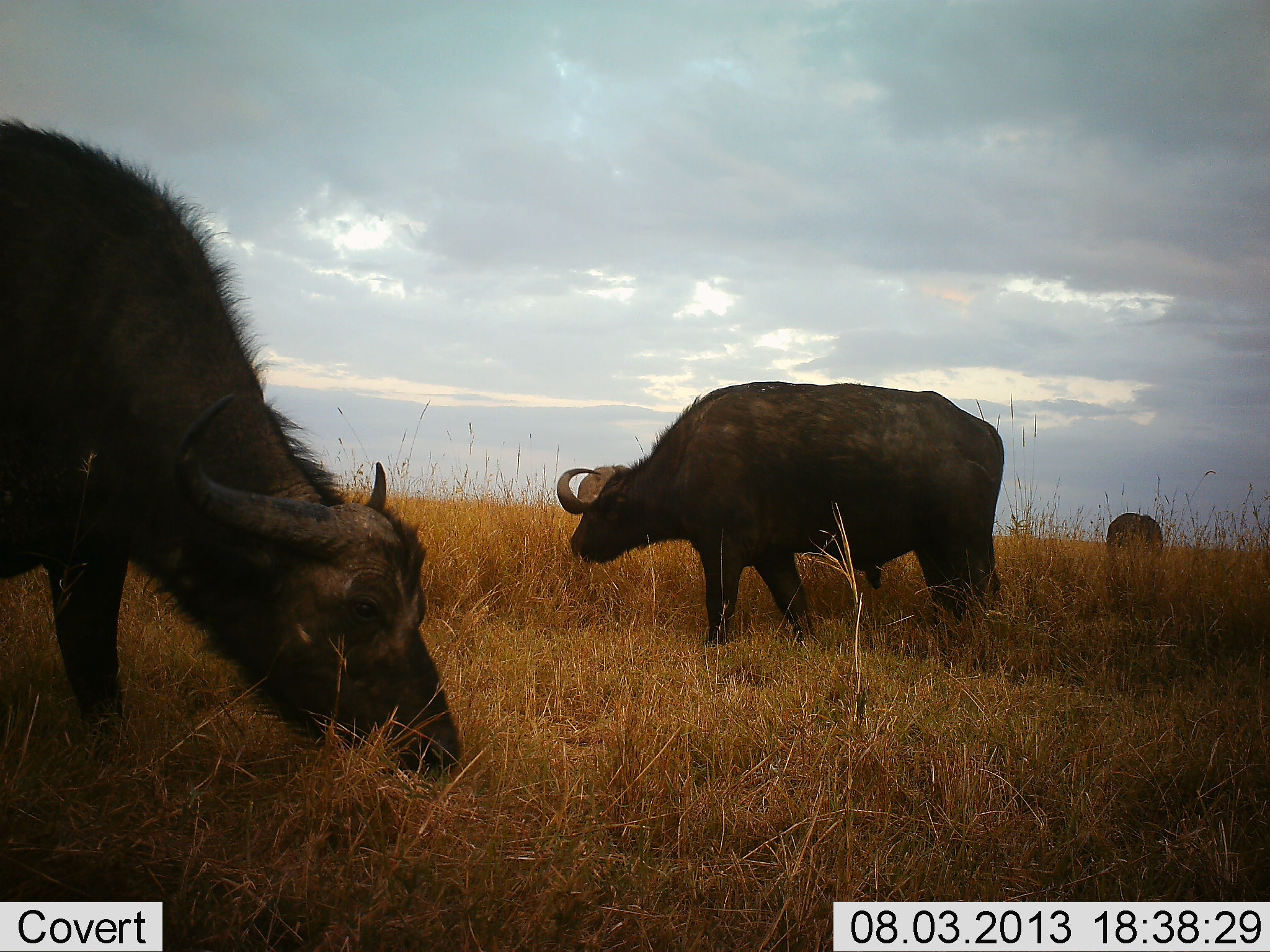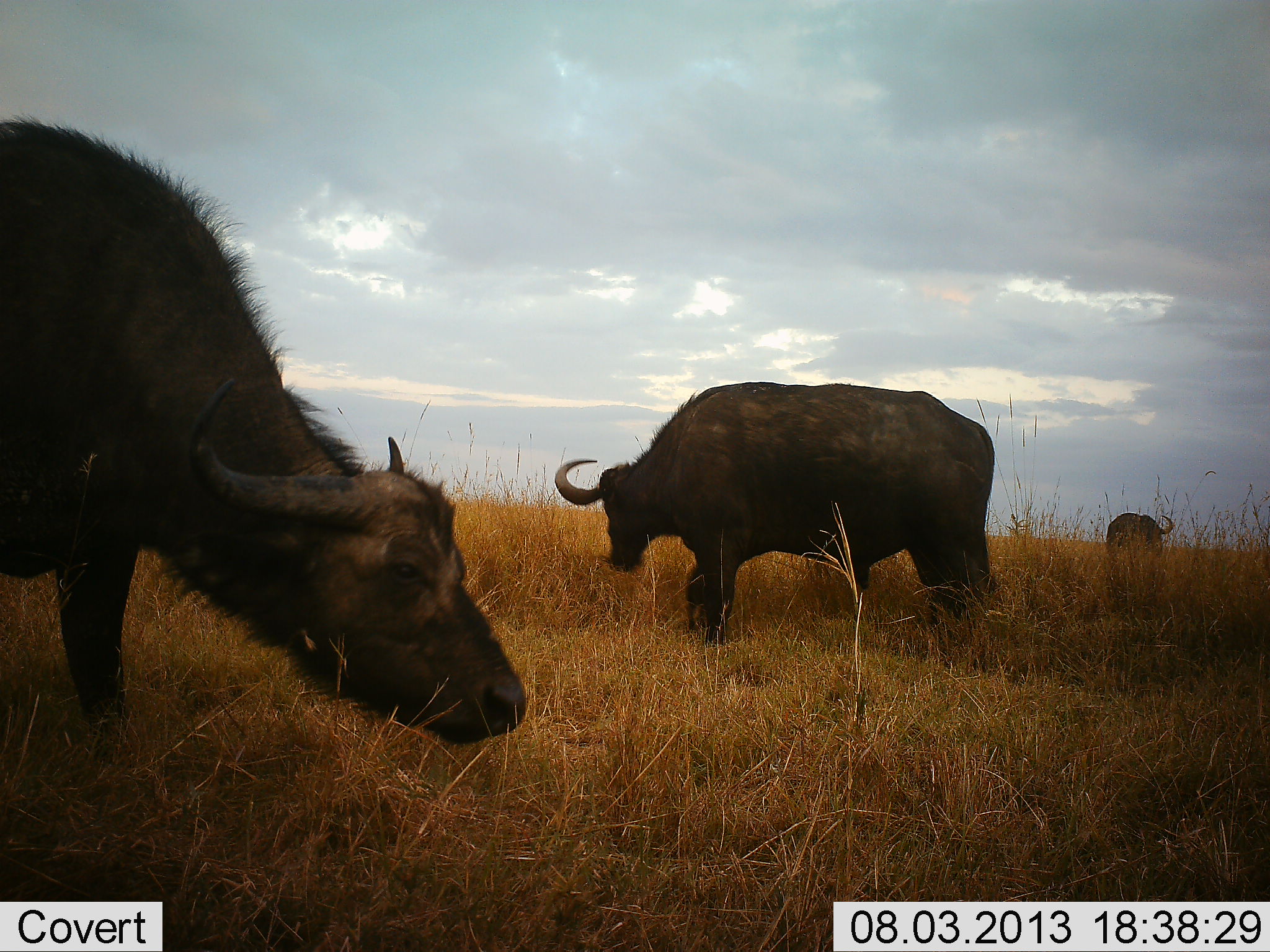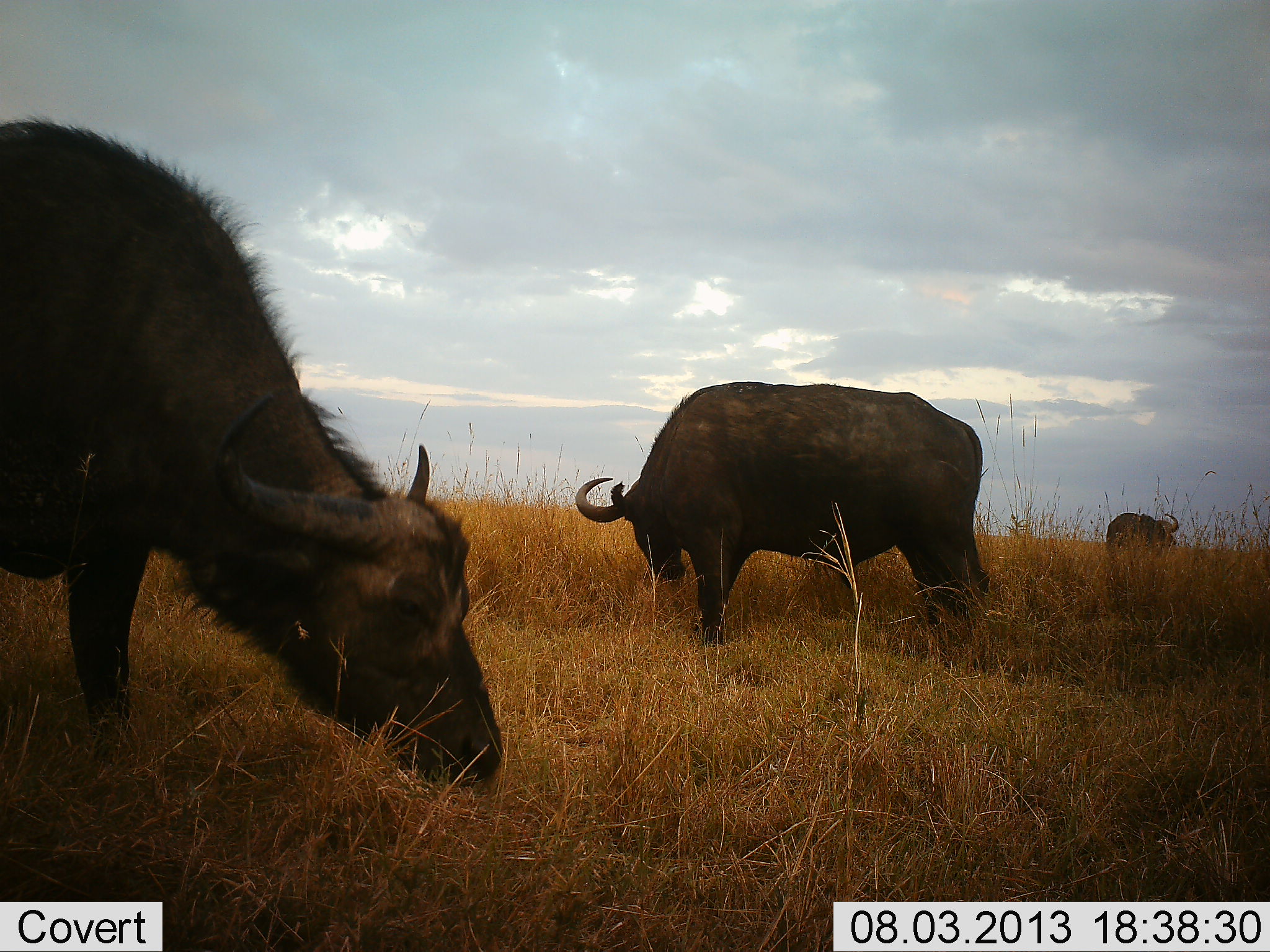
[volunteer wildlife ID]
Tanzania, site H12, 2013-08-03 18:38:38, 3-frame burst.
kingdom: Animalia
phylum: Chordata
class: Mammalia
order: Artiodactyla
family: Bovidae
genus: Syncerus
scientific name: Syncerus caffer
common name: cape buffalo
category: buffalo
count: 3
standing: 40%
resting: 0%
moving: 3%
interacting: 0%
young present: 7%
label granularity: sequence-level